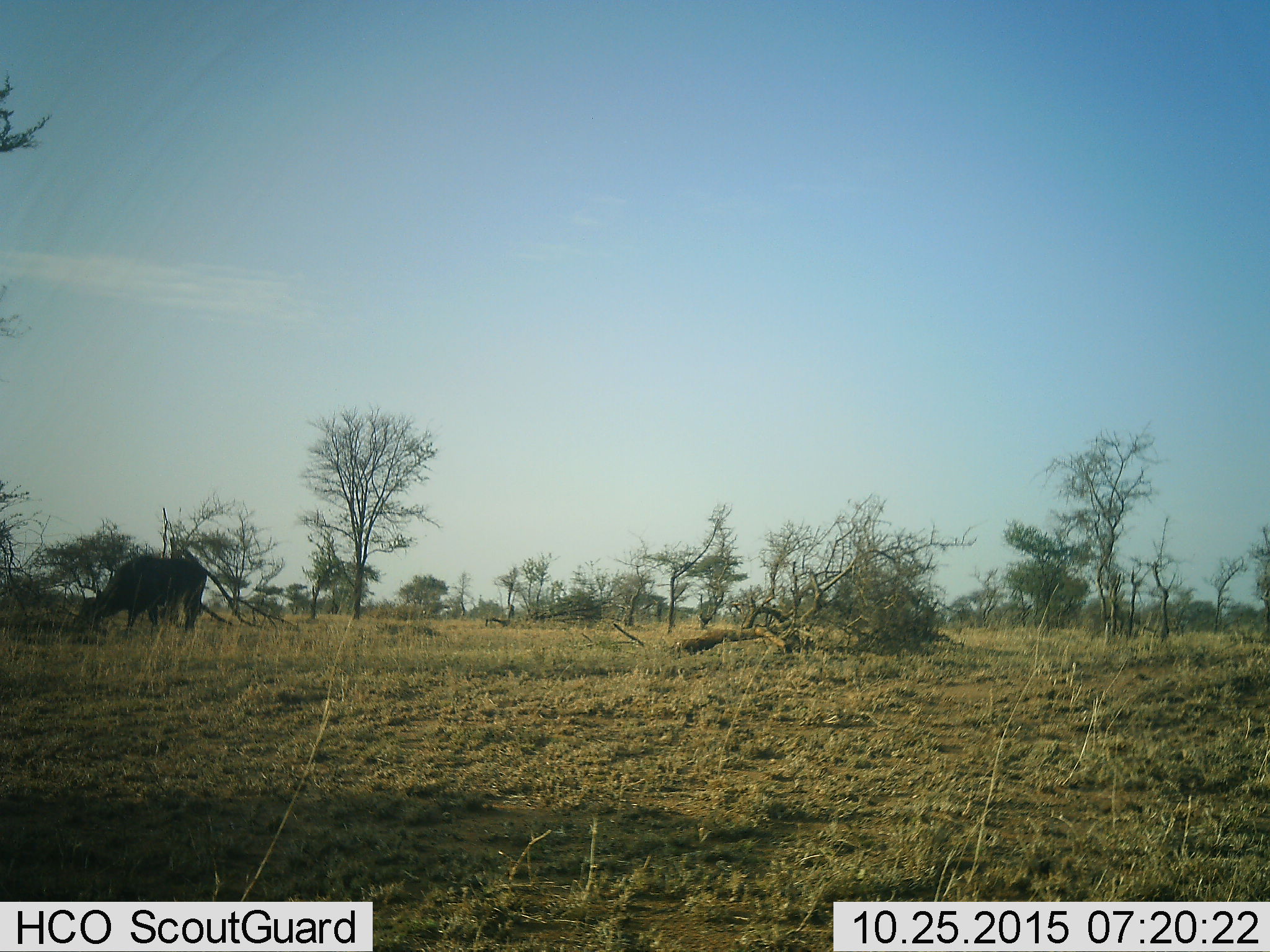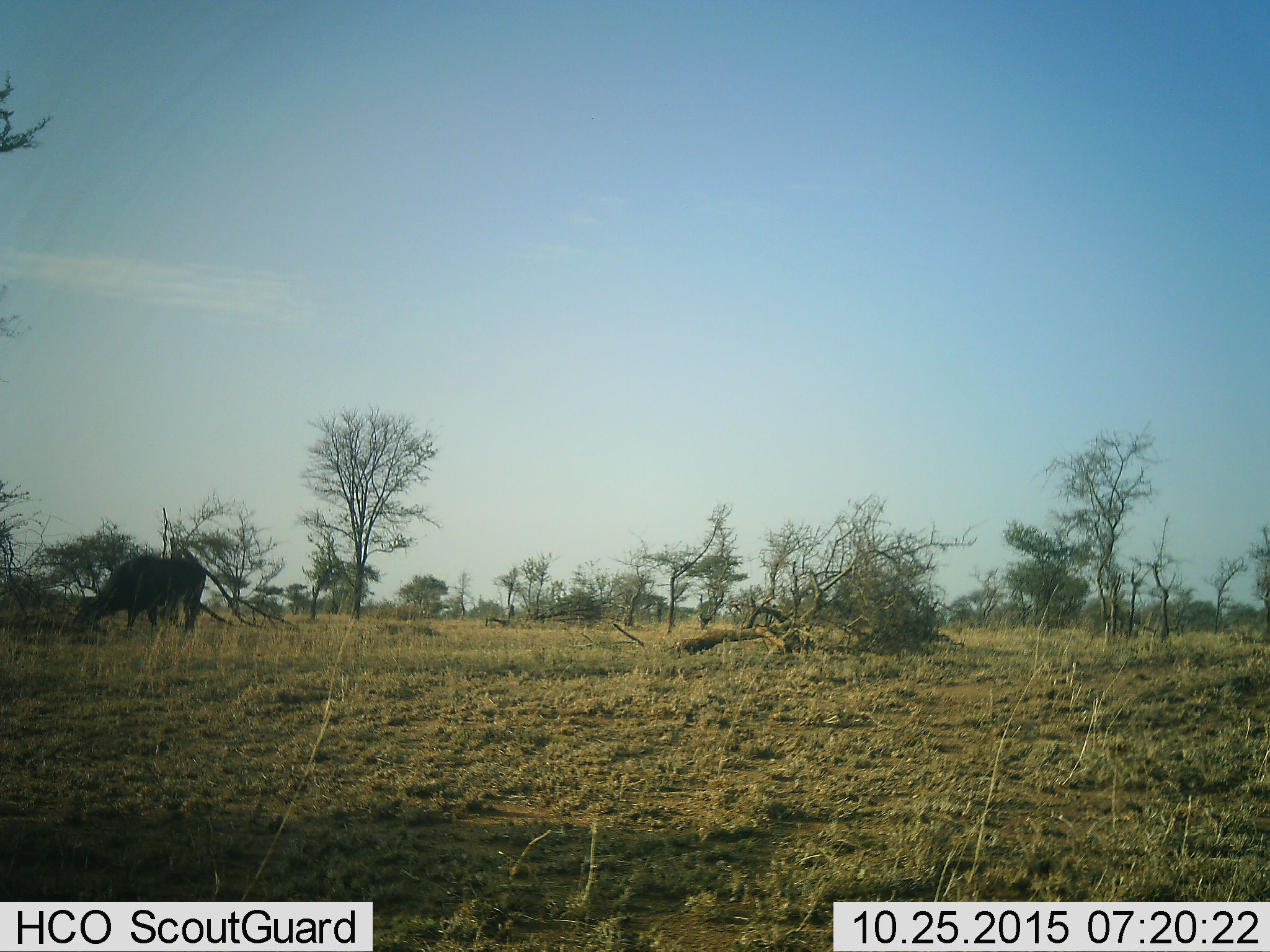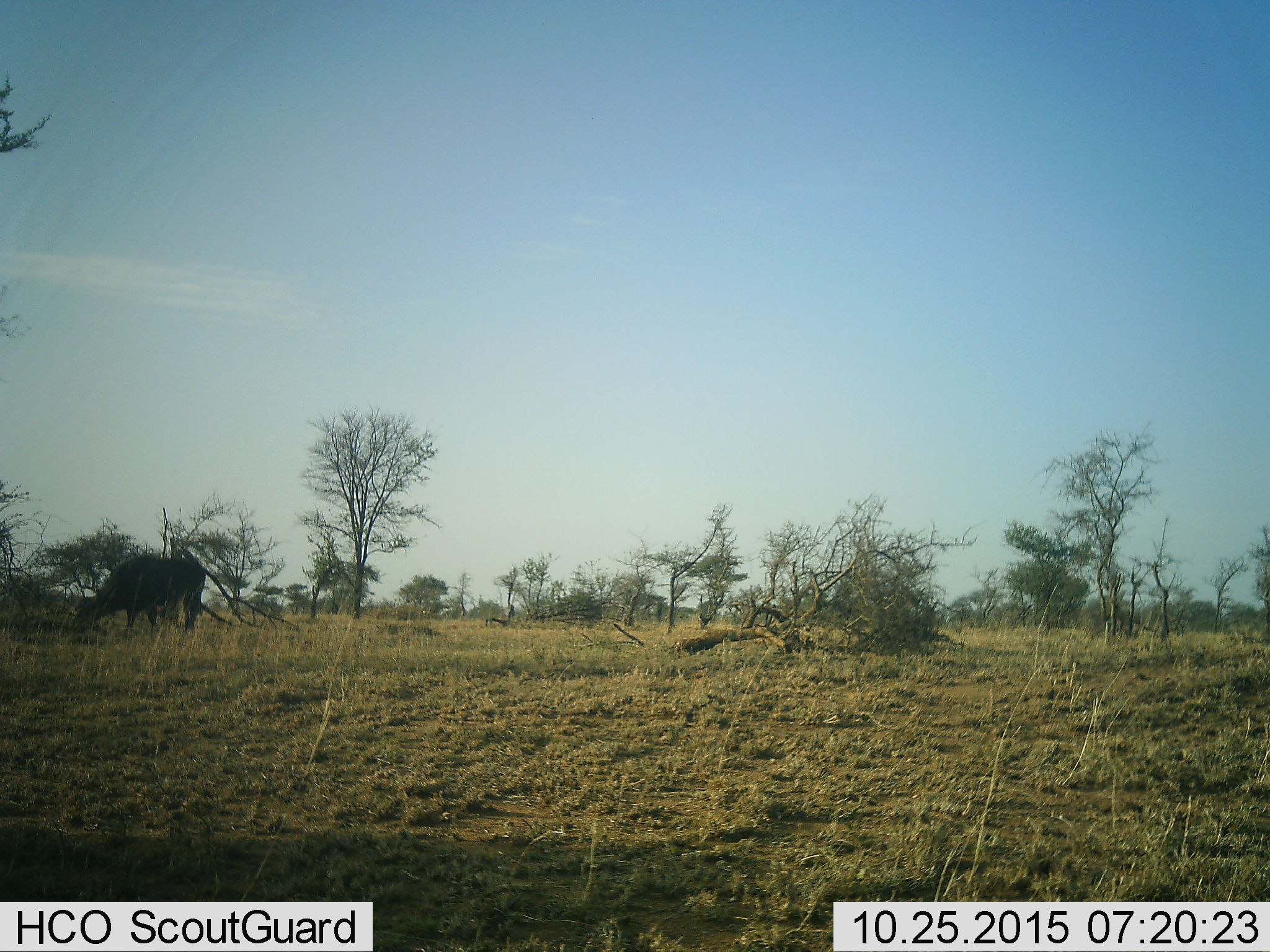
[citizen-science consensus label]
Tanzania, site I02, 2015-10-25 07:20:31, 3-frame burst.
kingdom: Animalia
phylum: Chordata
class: Mammalia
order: Artiodactyla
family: Bovidae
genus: Syncerus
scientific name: Syncerus caffer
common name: cape buffalo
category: buffalo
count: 1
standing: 0%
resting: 0%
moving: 25%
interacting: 0%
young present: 0%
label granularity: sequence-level